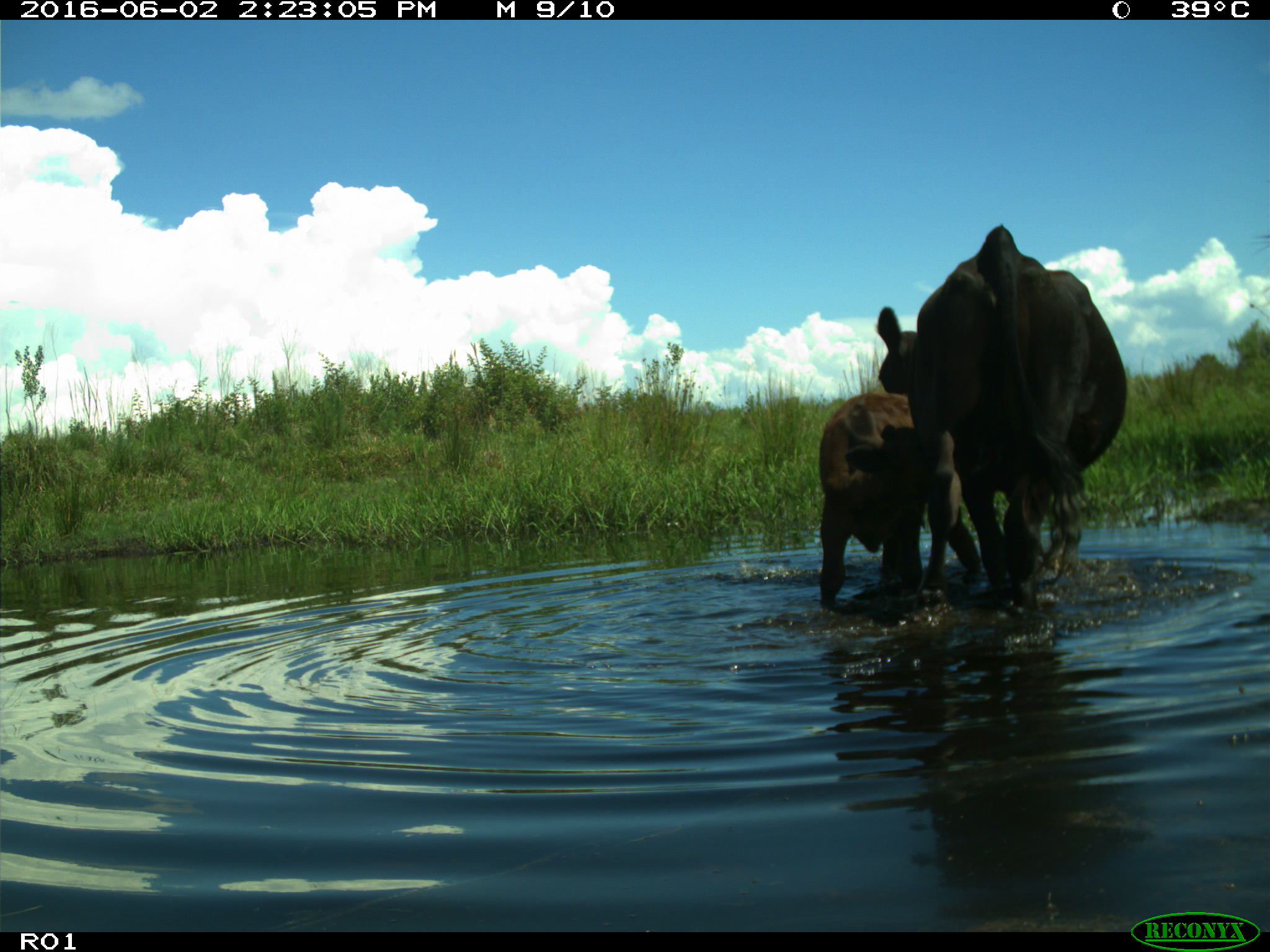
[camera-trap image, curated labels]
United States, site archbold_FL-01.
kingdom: Animalia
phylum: Chordata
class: Mammalia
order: Artiodactyla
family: Bovidae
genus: Bos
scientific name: Bos taurus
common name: domestic cow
Bos taurus (domestic cow).